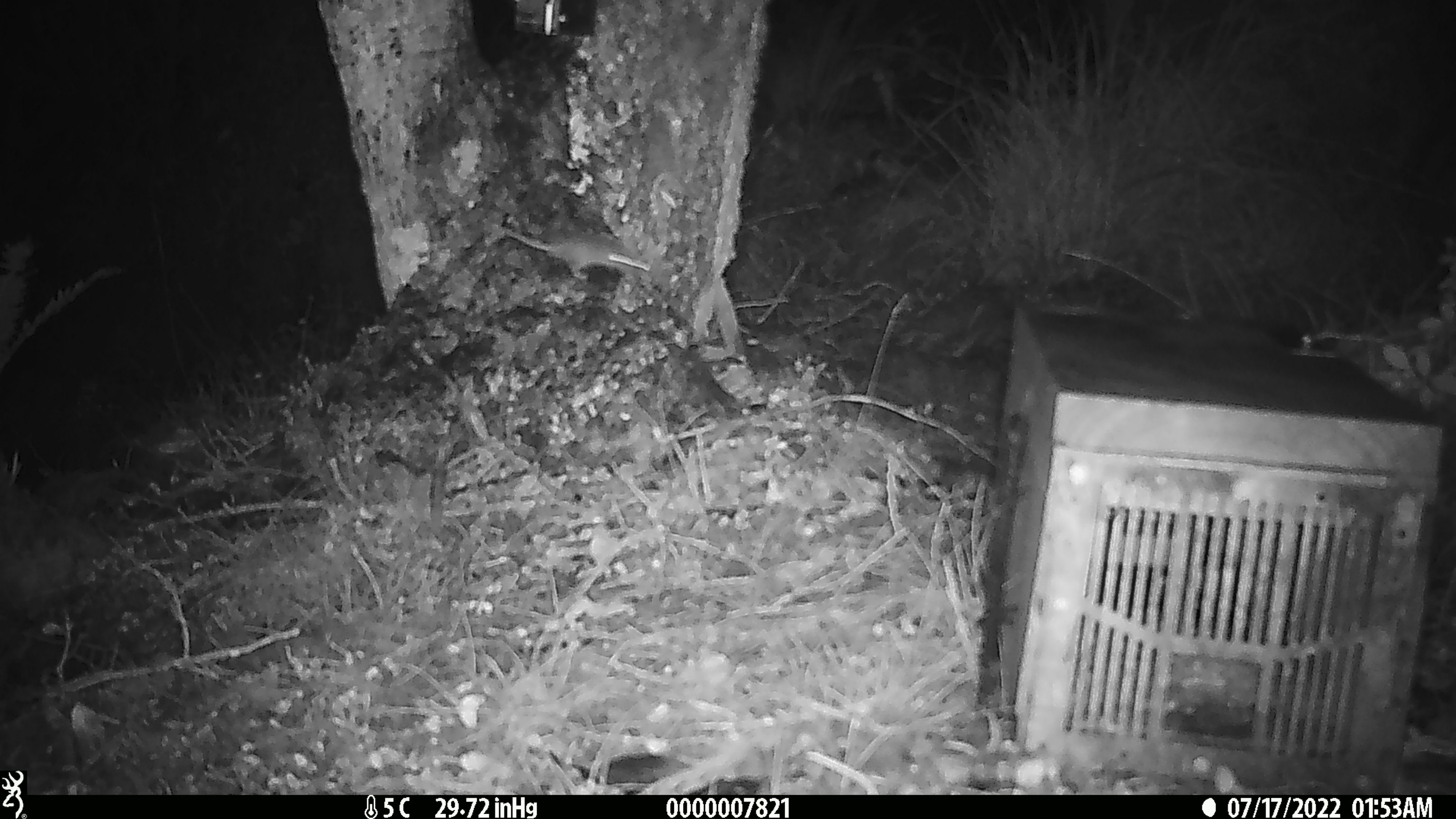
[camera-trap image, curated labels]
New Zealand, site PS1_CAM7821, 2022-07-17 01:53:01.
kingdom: Animalia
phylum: Chordata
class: Mammalia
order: Rodentia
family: Muridae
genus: Mus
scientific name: Mus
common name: mouse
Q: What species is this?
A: Mouse (Mus).